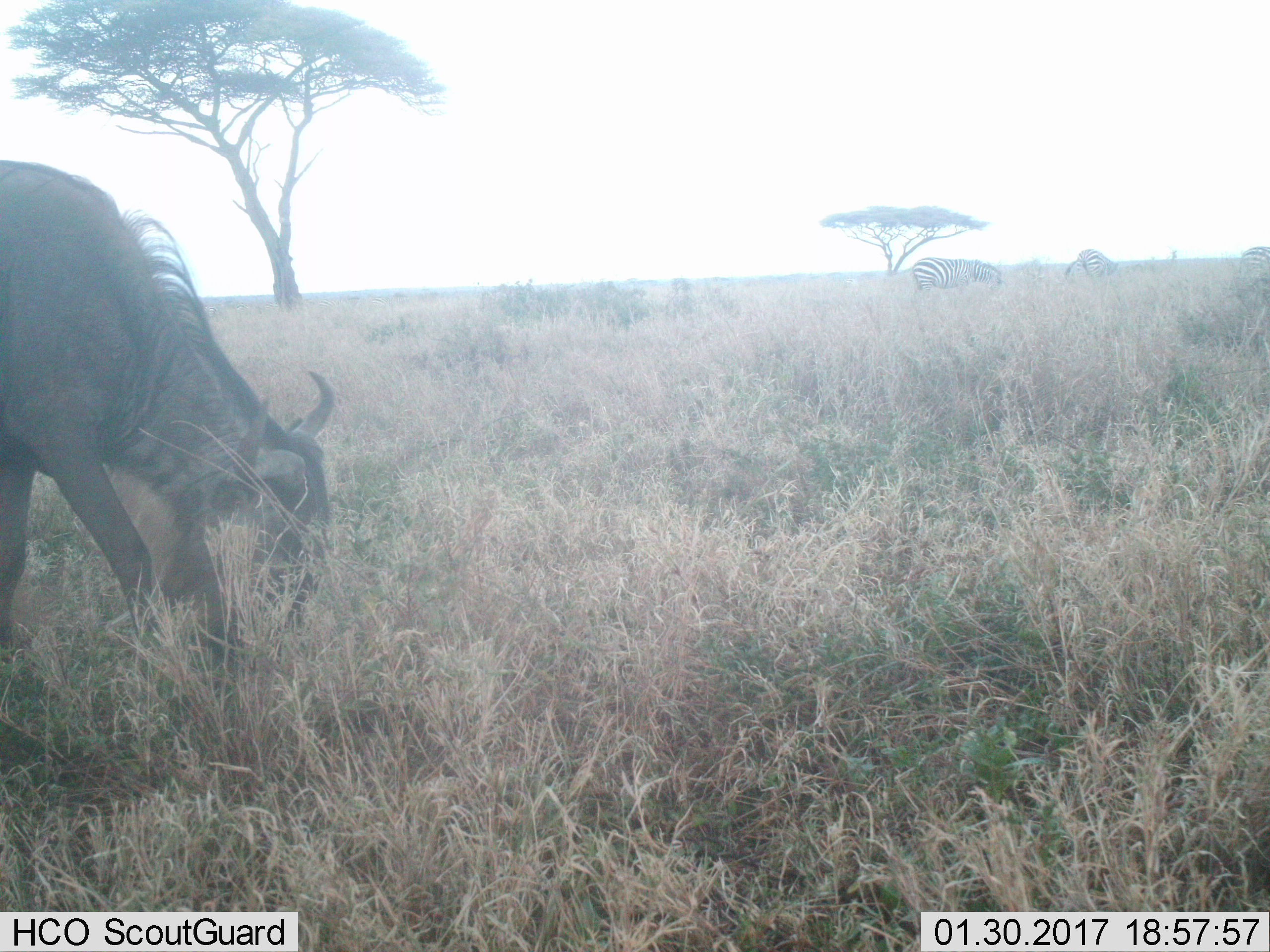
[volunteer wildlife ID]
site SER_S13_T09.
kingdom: Animalia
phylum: Chordata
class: Mammalia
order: Artiodactyla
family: Bovidae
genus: Connochaetes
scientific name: Connochaetes taurinus taurinus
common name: blue wildebeest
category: wildebeestblue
Wildebeestblue (blue wildebeest) (Connochaetes taurinus taurinus), count 1. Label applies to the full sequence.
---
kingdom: Animalia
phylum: Chordata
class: Mammalia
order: Perissodactyla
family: Equidae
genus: Equus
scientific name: Equus quagga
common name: plains zebra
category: zebraplains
Zebraplains (plains zebra) (Equus quagga), count 3. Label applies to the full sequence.